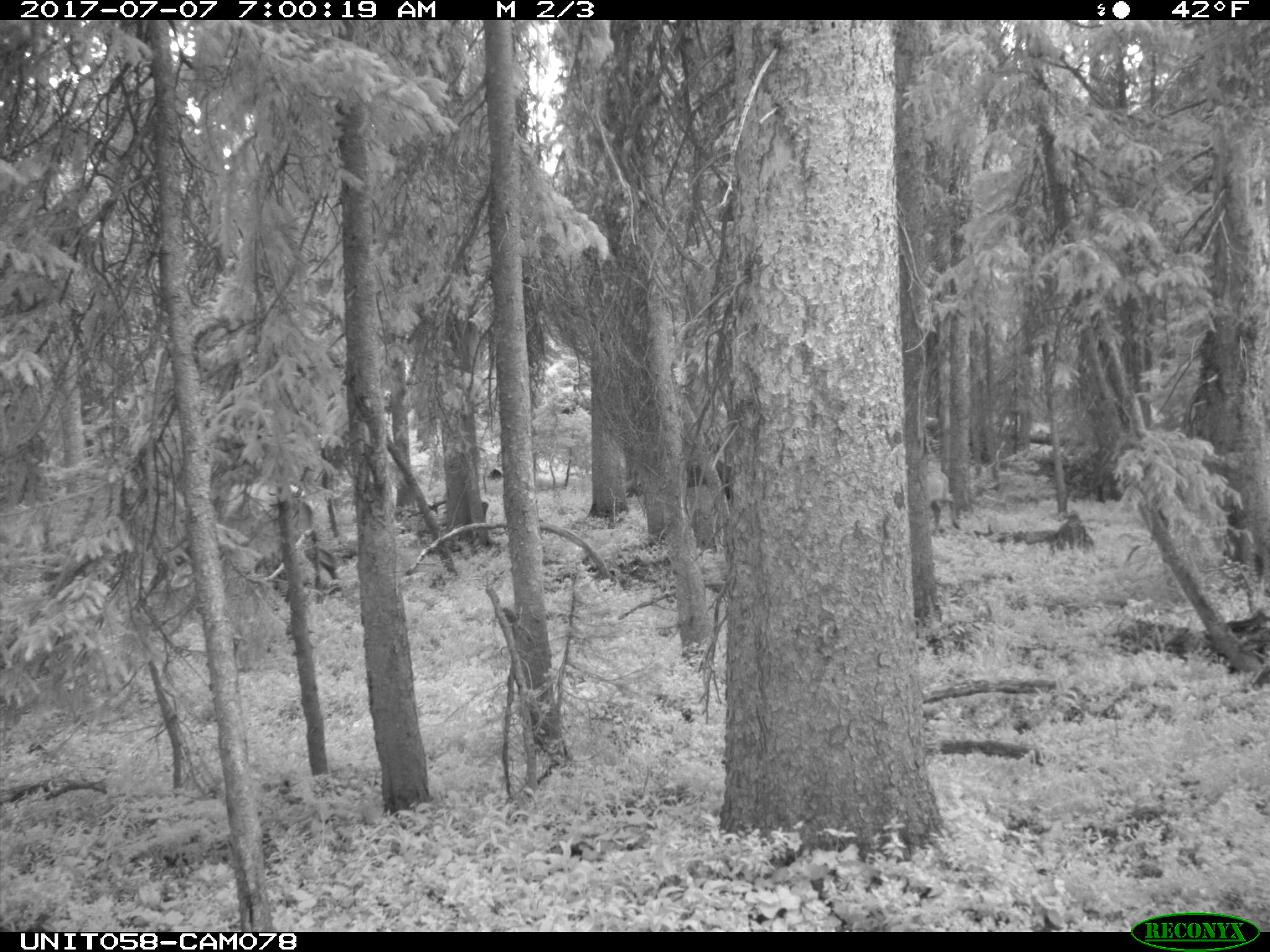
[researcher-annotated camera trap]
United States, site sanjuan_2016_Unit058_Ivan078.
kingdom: Animalia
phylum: Chordata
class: Mammalia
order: Artiodactyla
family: Cervidae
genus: Cervus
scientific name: Cervus elaphus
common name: red deer